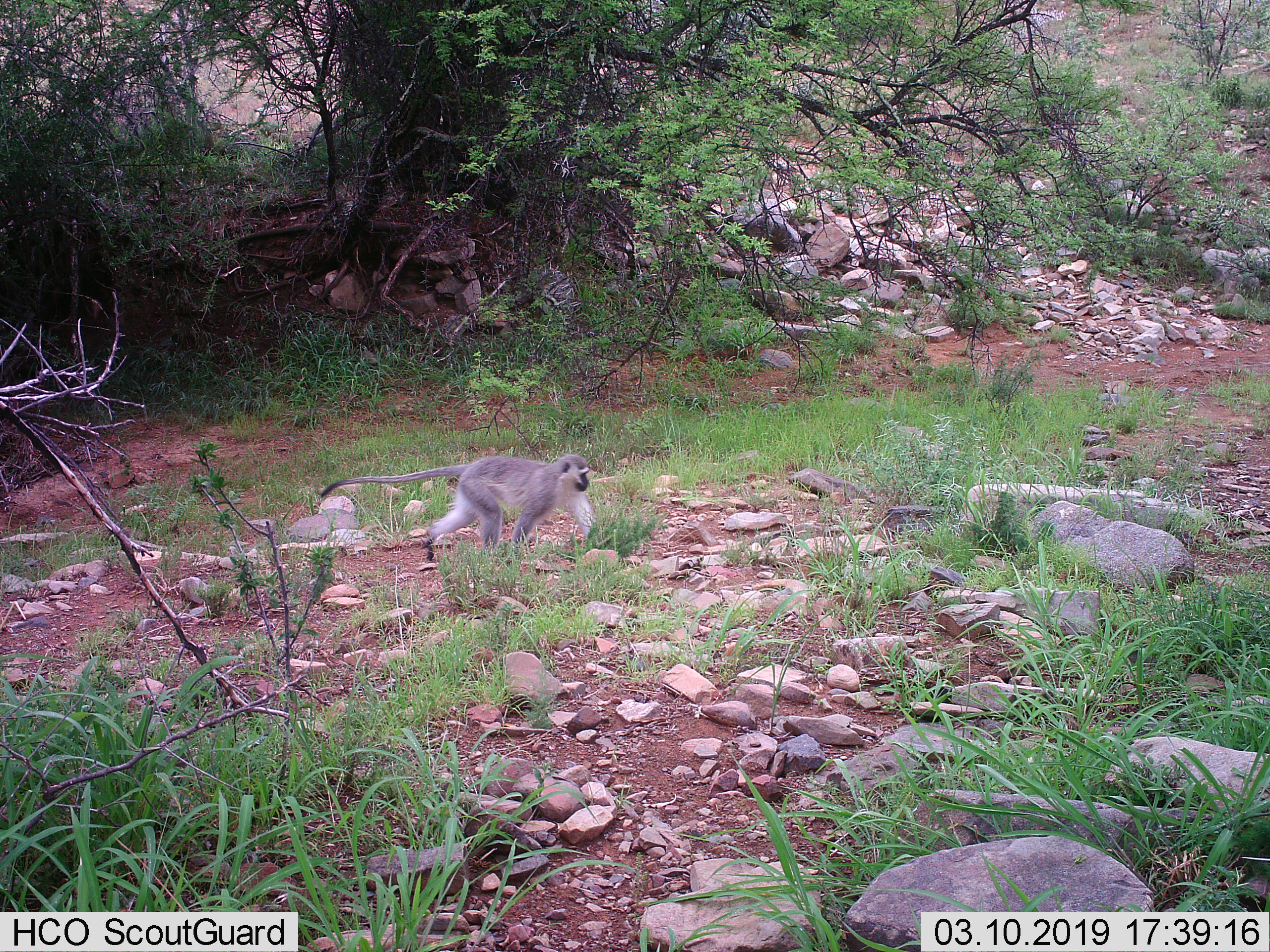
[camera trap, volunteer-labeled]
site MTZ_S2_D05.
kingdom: Animalia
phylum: Chordata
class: Mammalia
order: Primates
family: Cercopithecidae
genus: Chlorocebus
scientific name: Chlorocebus pygerythrus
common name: vervet monkey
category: monkeyvervet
Monkeyvervet (vervet monkey) (Chlorocebus pygerythrus), count 1. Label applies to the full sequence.